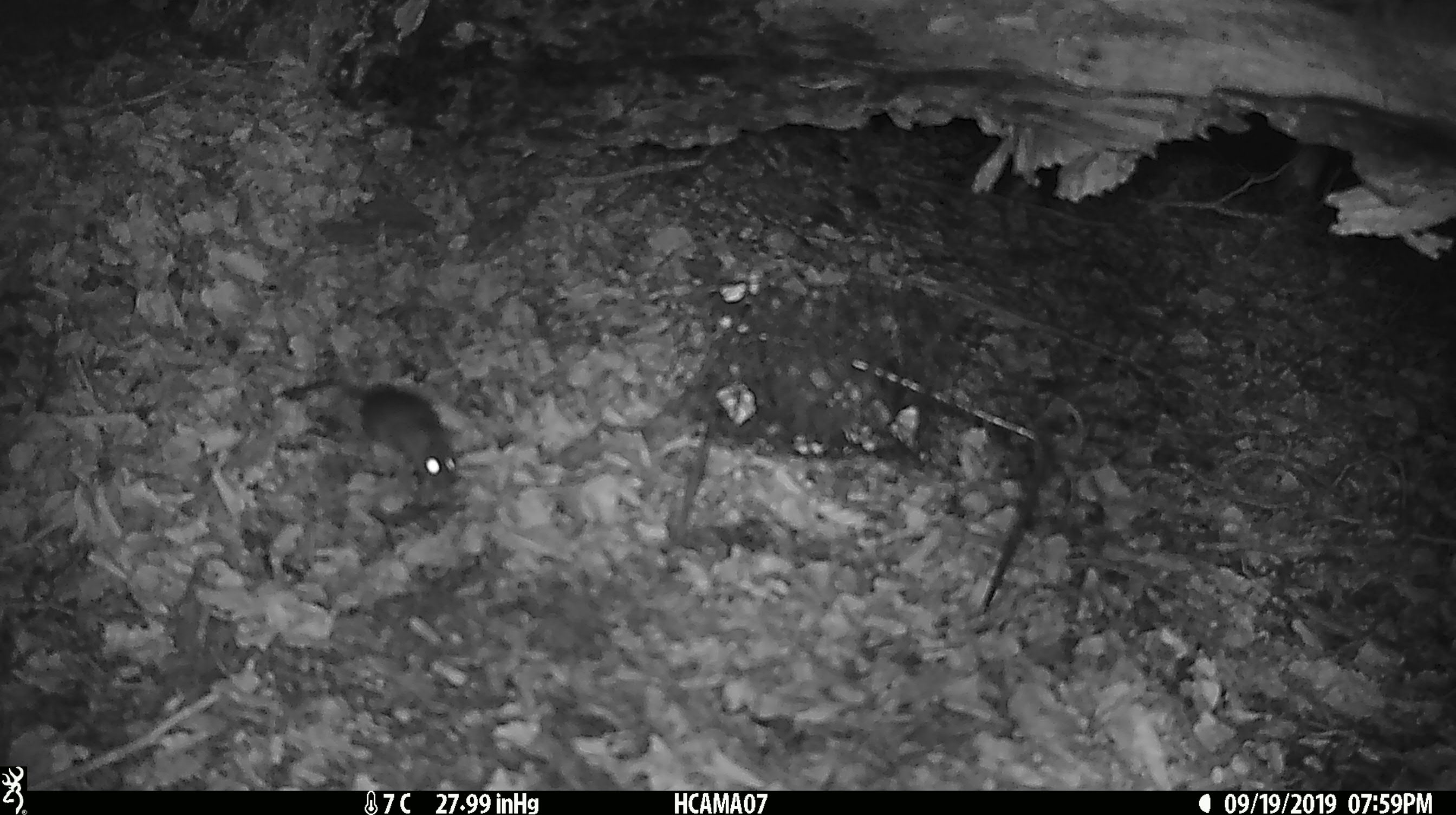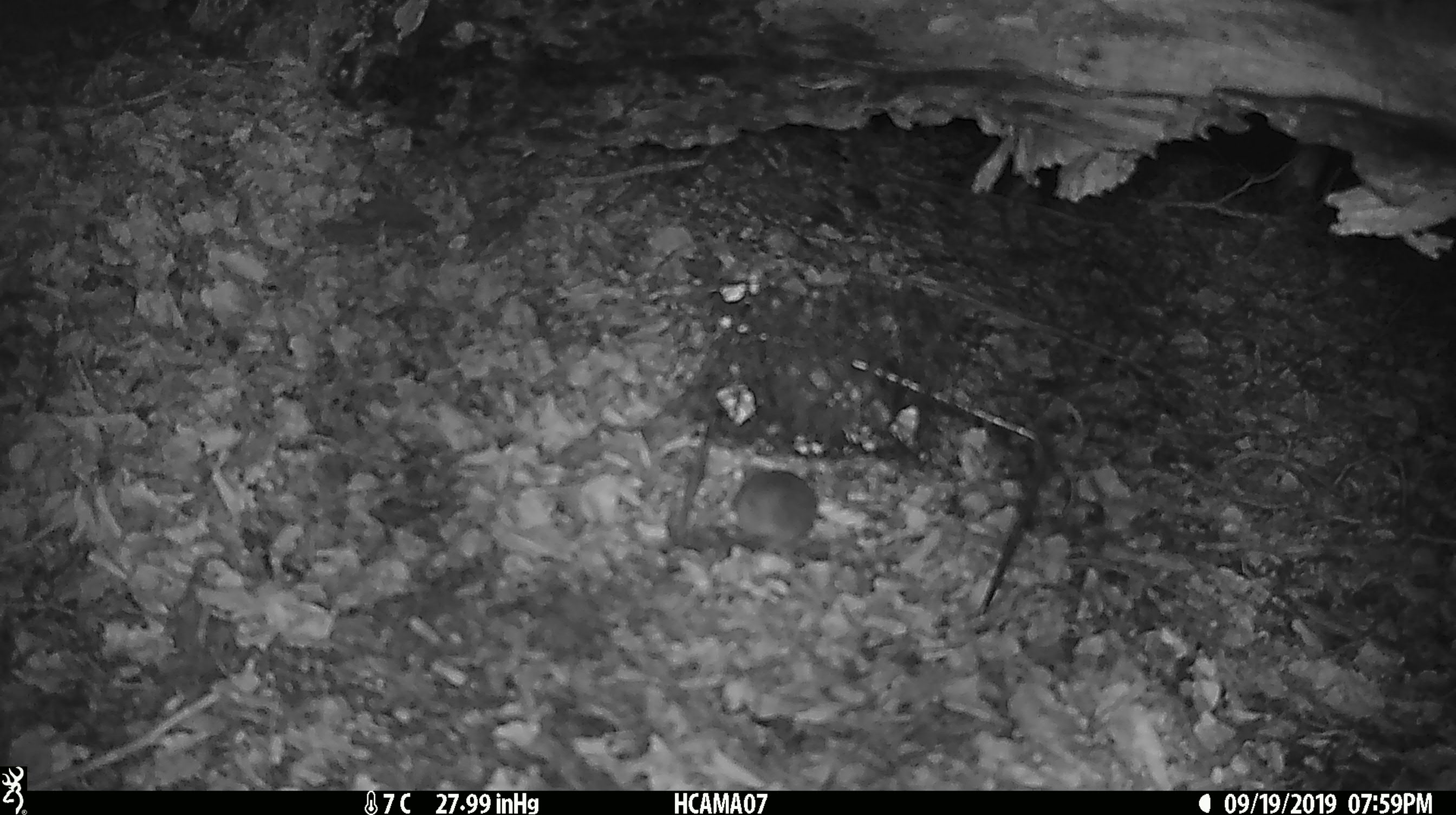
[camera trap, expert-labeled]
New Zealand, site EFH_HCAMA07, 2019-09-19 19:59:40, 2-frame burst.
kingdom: Animalia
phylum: Chordata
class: Mammalia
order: Rodentia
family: Muridae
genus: Mus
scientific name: Mus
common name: mouse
Mouse (Mus).